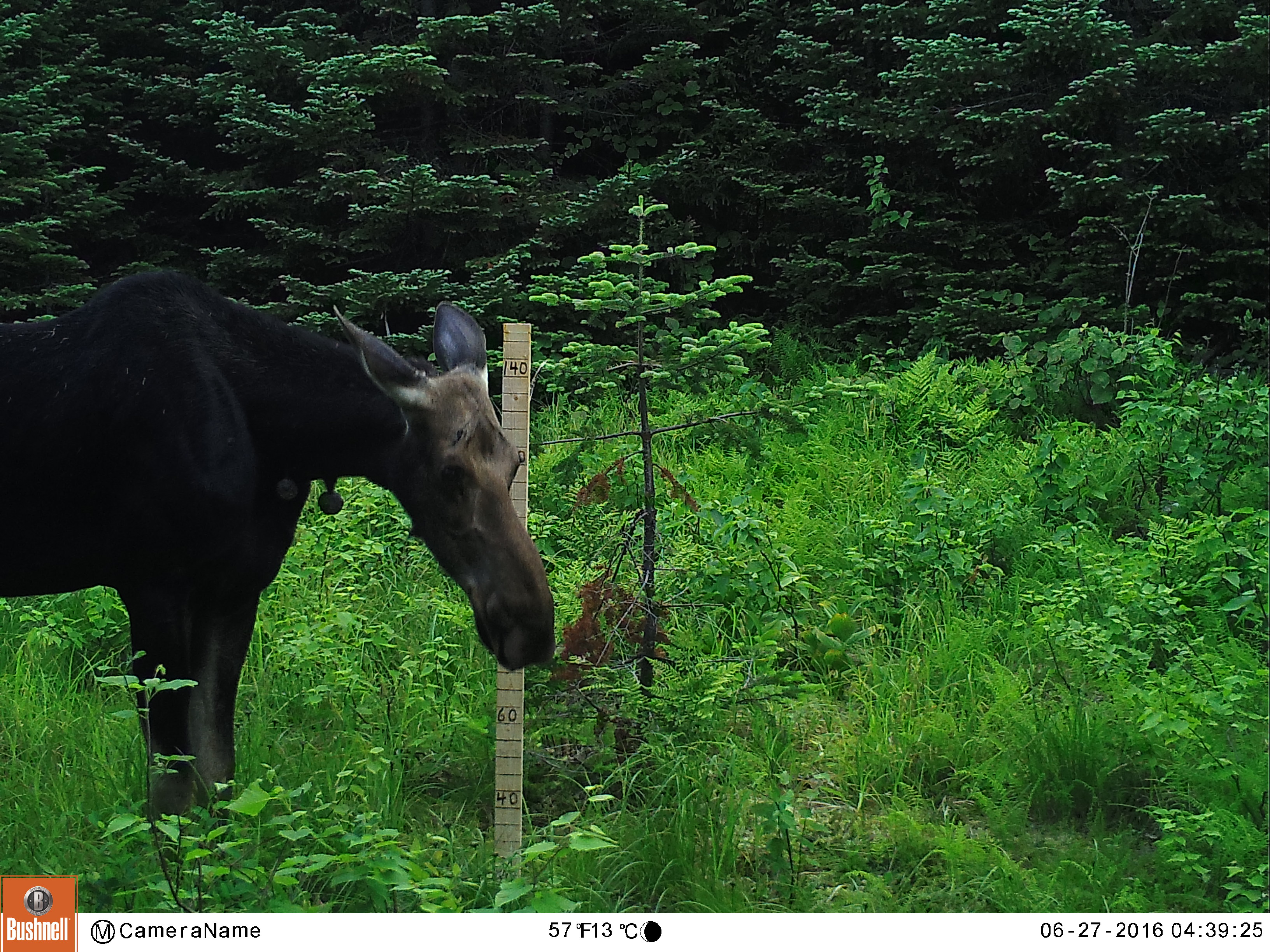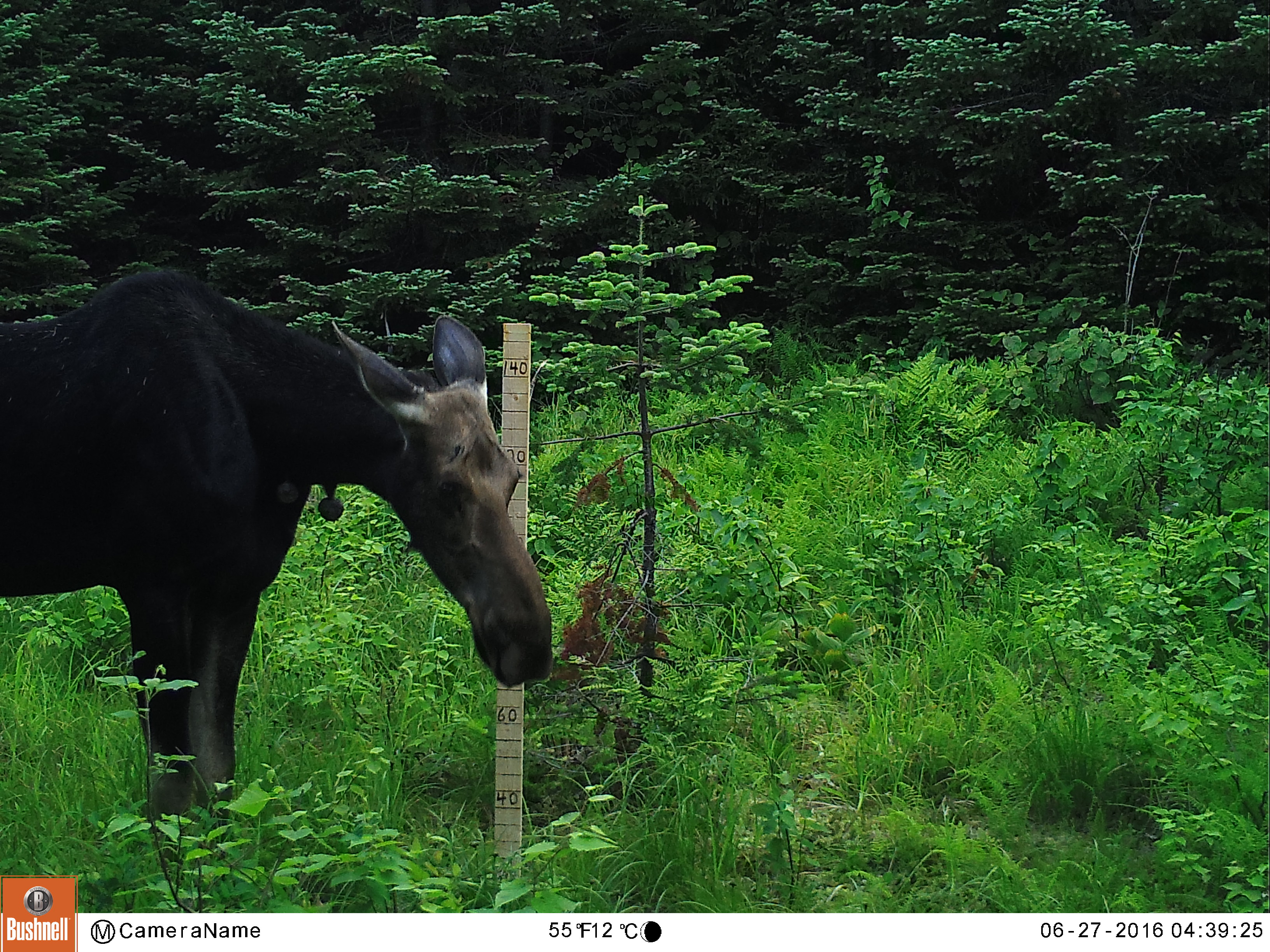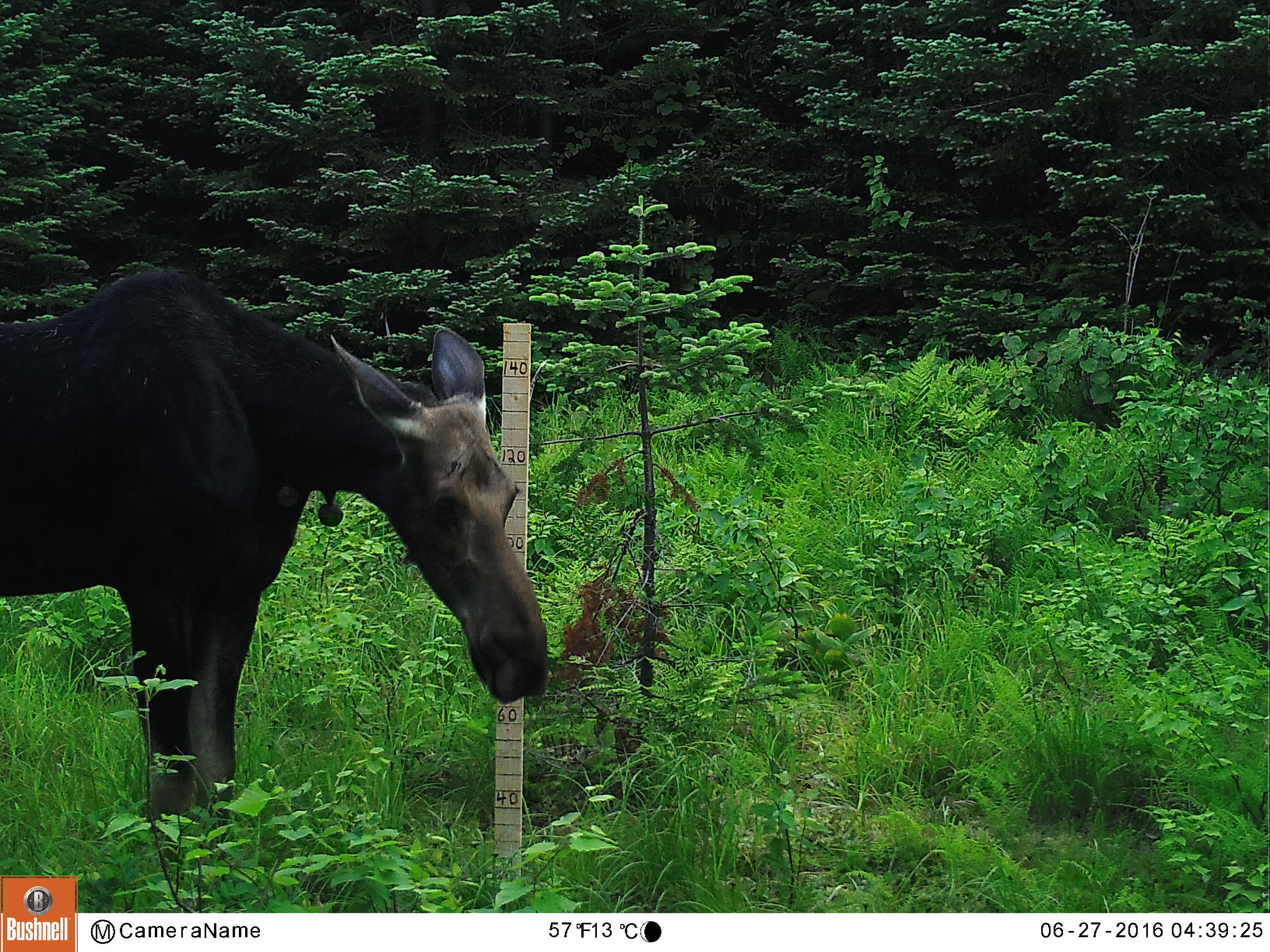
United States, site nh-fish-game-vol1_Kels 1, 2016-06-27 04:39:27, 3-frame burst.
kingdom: Animalia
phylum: Chordata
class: Mammalia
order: Artiodactyla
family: Cervidae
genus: Alces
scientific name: Alces alces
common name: moose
Moose (Alces alces).